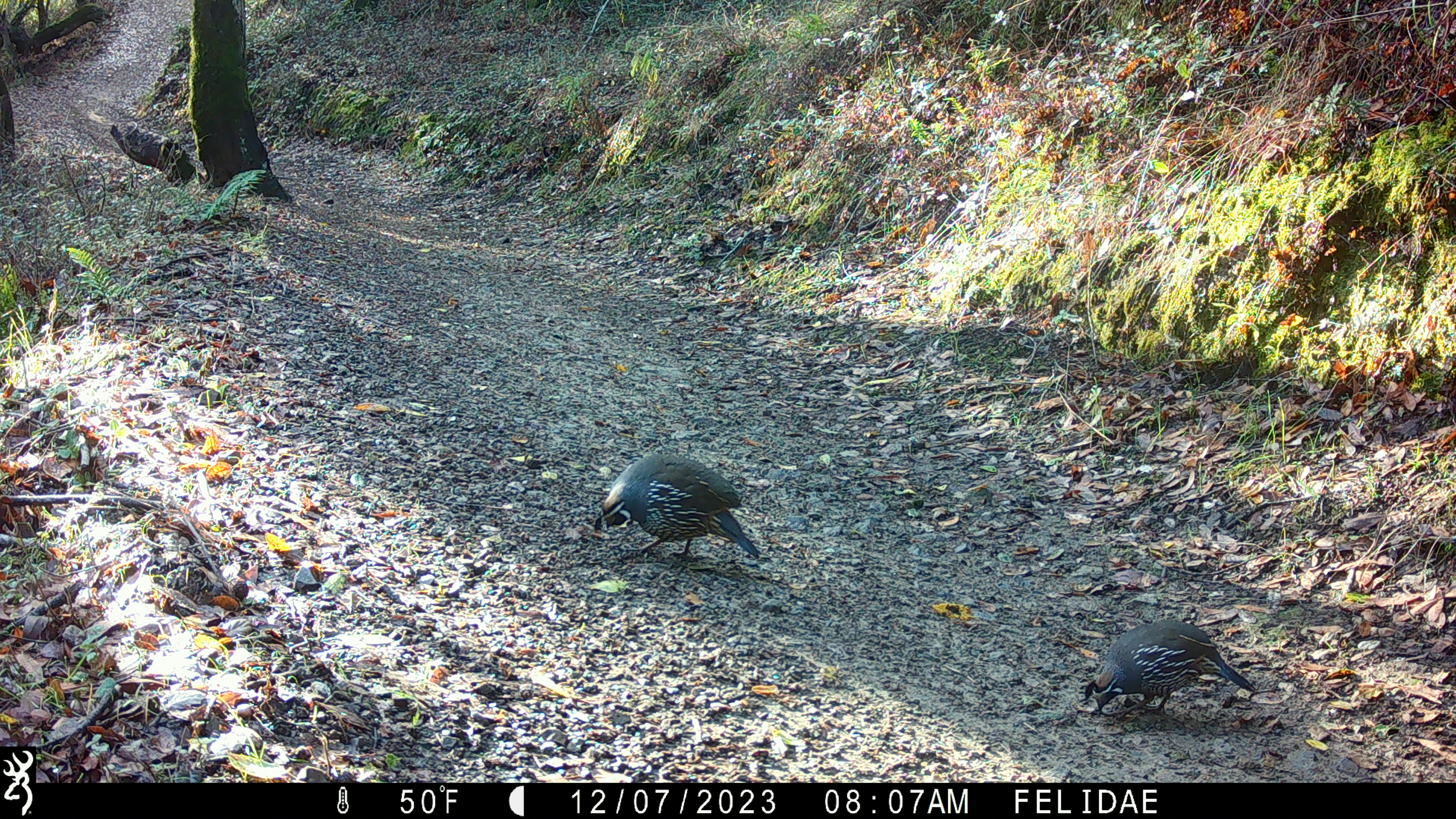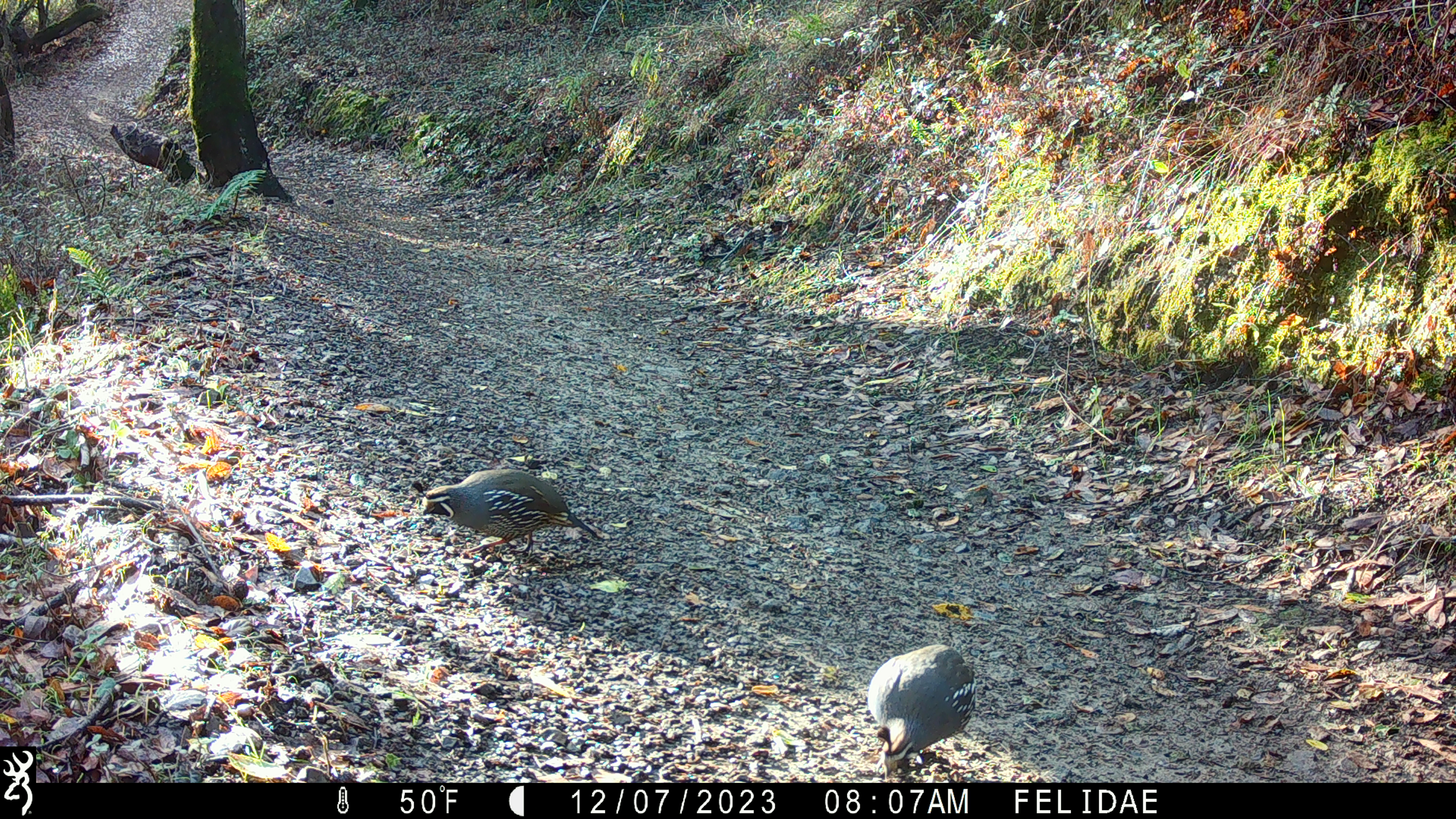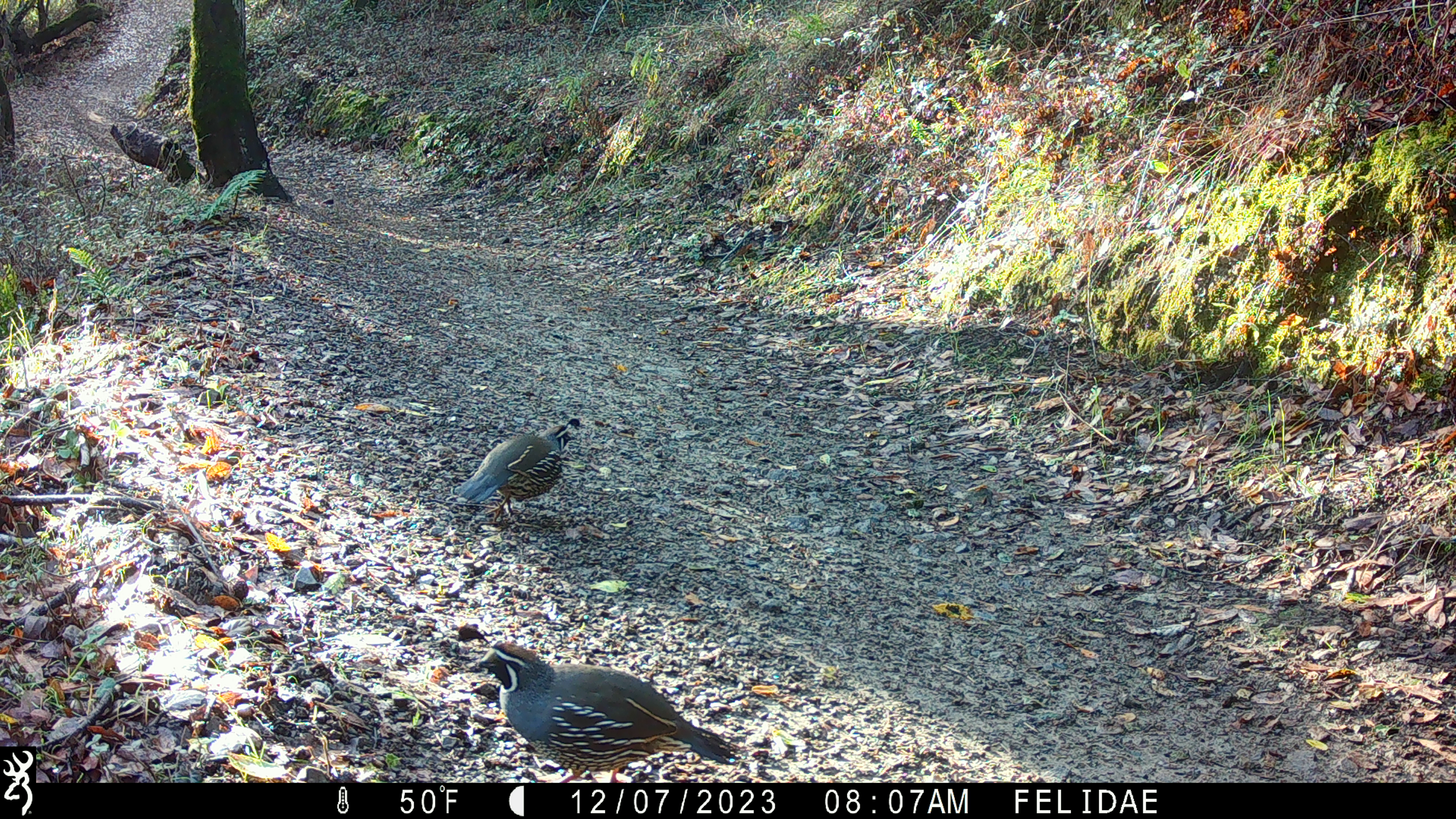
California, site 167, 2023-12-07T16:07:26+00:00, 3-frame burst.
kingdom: Animalia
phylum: Chordata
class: Aves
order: Galliformes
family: Odontophoridae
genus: Callipepla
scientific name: Callipepla californica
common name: california quail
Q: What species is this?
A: California quail (Callipepla californica).